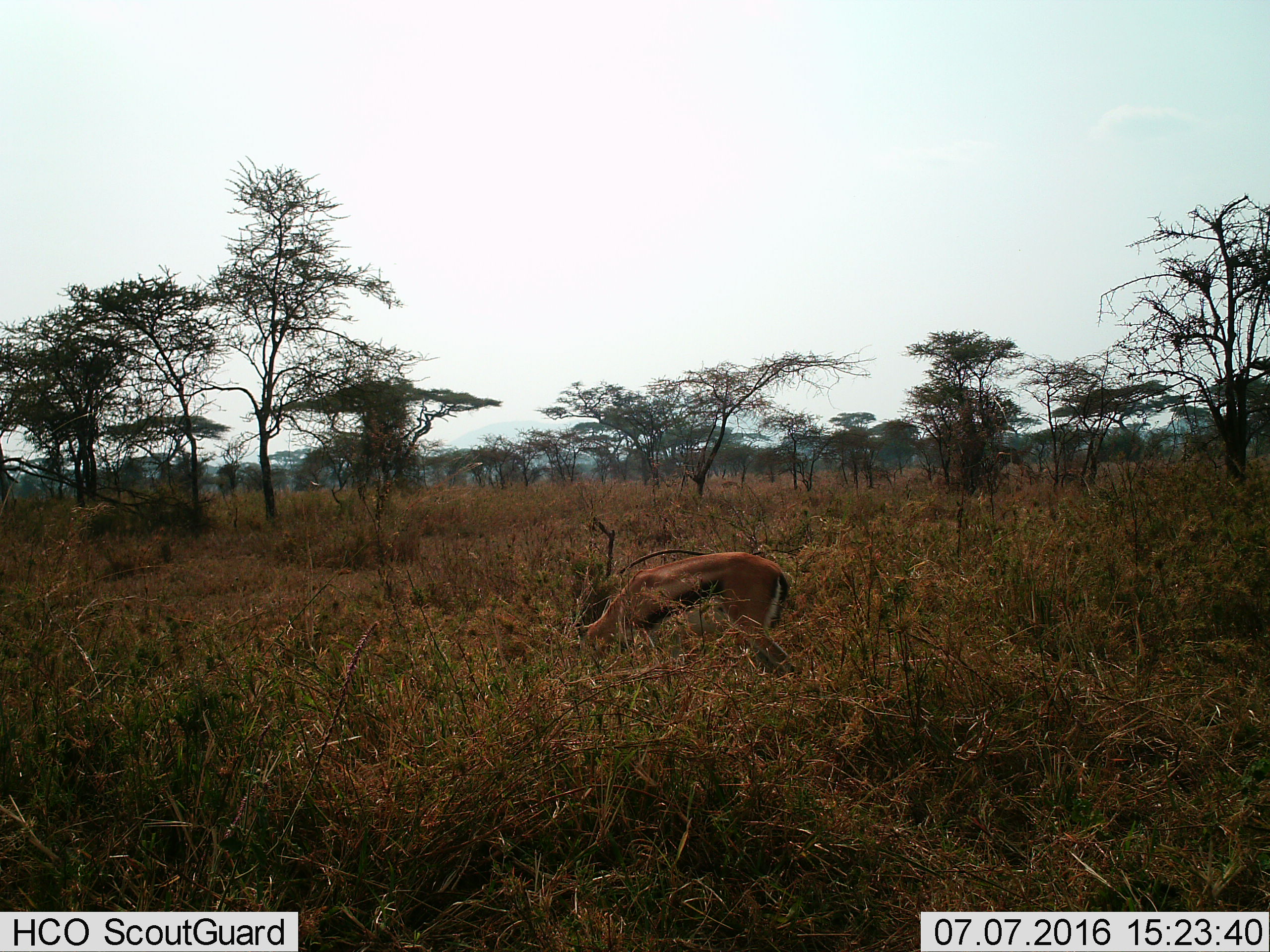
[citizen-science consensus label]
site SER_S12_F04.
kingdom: Animalia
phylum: Chordata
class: Mammalia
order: Artiodactyla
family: Bovidae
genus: Eudorcas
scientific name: Eudorcas thomsonii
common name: thomson's gazelle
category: gazellethomsons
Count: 1.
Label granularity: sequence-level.